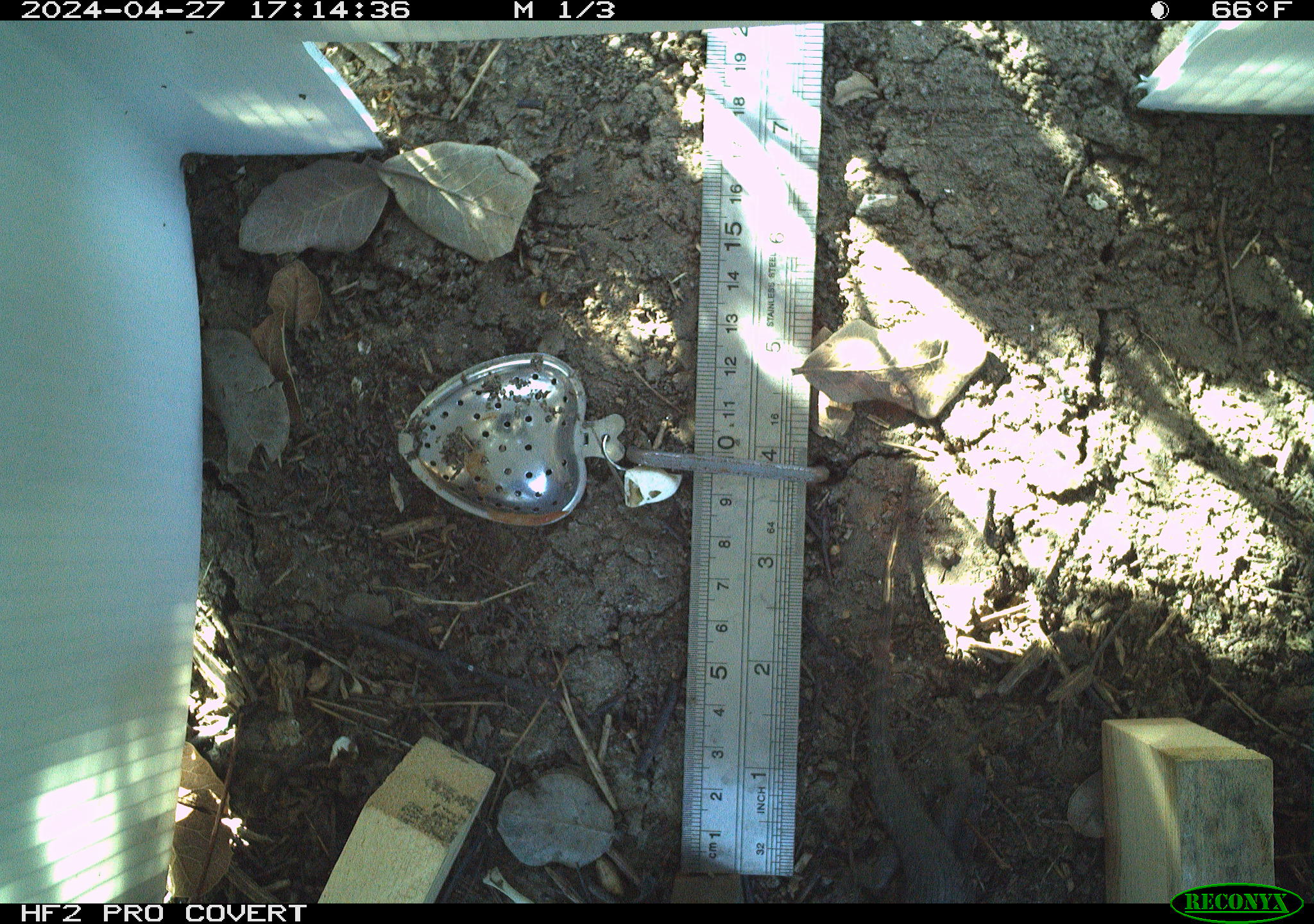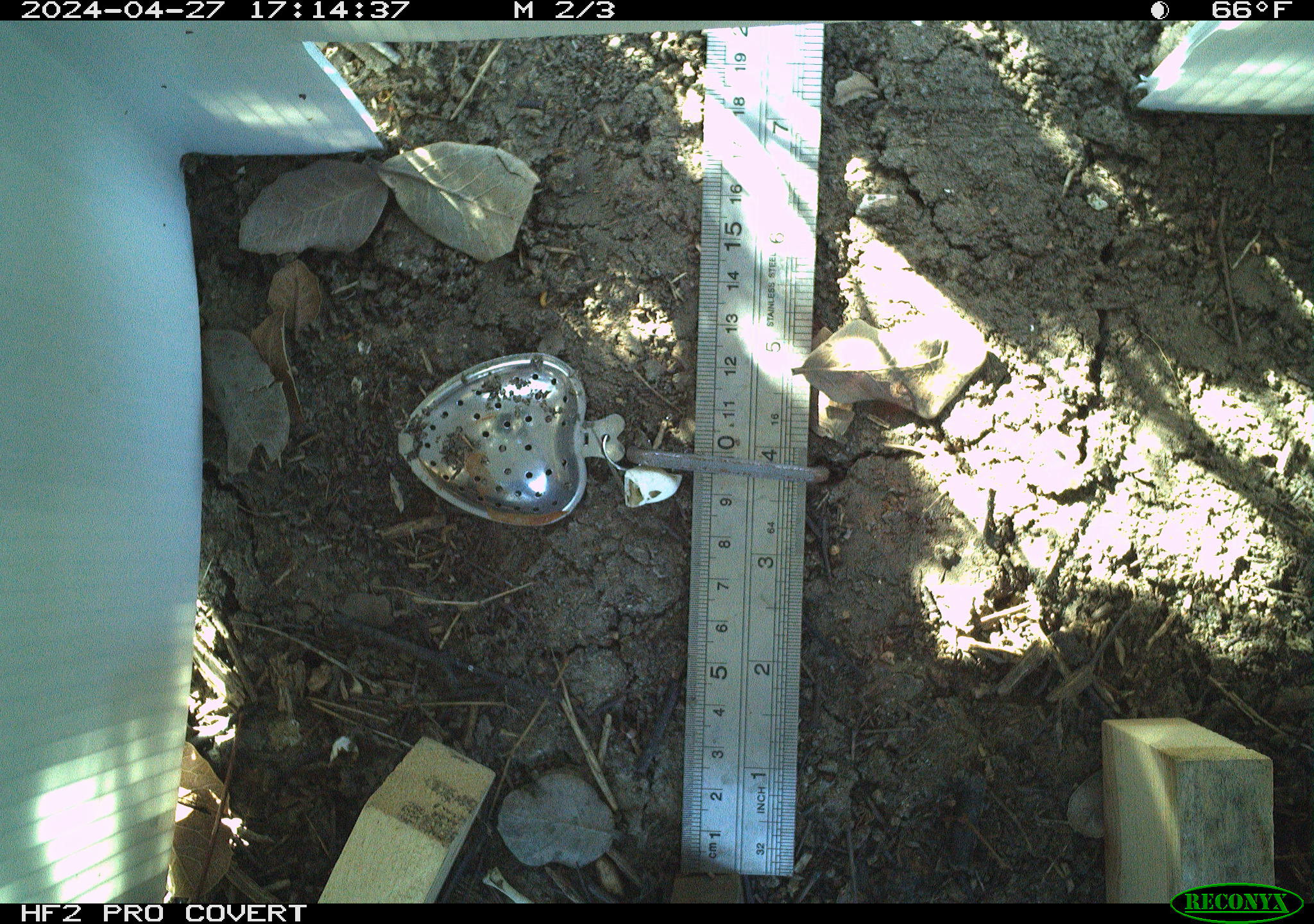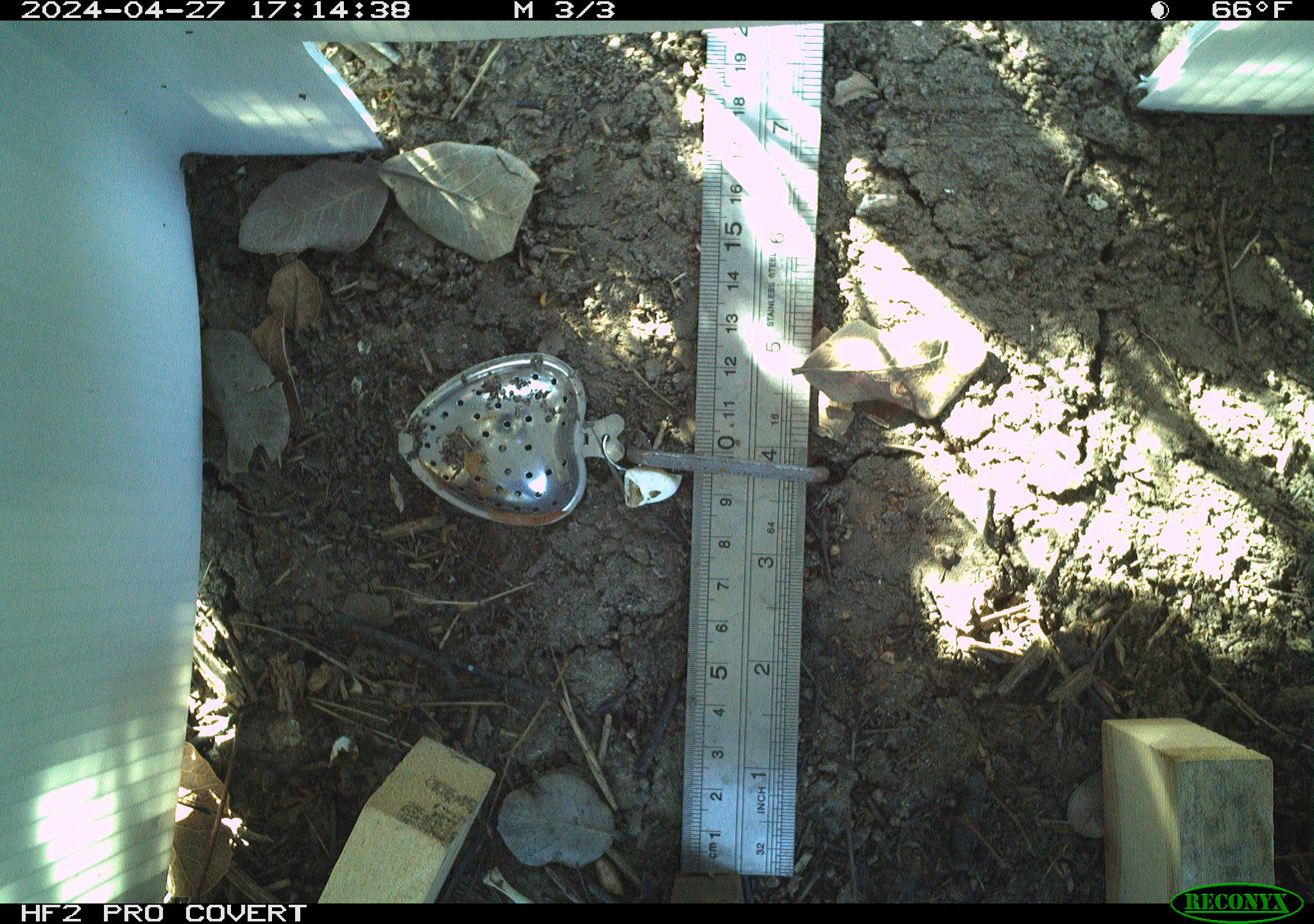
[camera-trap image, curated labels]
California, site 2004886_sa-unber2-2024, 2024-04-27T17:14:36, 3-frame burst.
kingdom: Animalia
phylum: Chordata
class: Reptilia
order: Squamata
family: Phrynosomatidae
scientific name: Phrynosomatidae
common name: phrynosomatid lizards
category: phrynosomatidae family